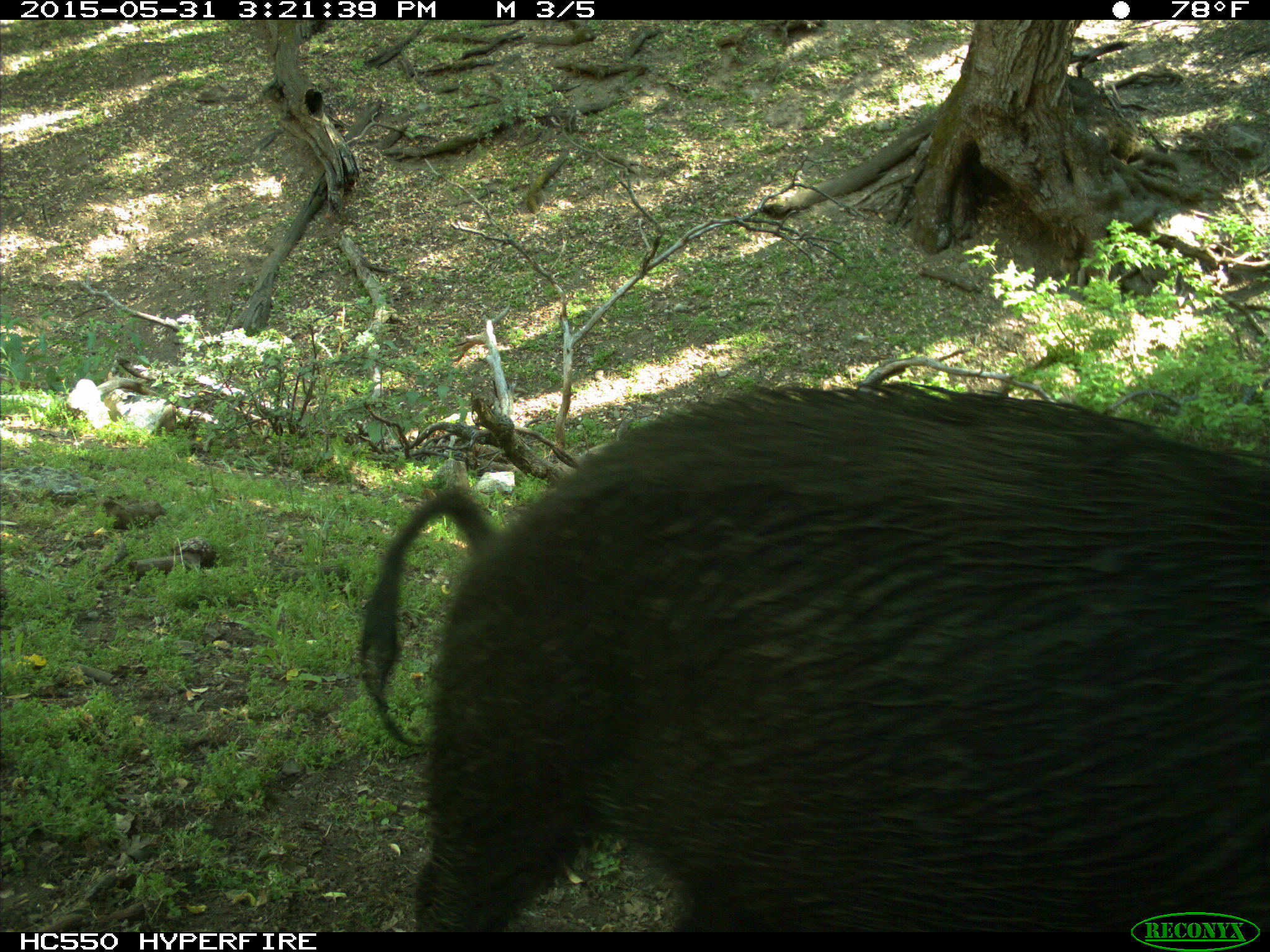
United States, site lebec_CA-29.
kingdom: Animalia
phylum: Chordata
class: Mammalia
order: Artiodactyla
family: Suidae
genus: Sus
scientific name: Sus scrofa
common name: wild boar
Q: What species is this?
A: Sus scrofa (wild boar).